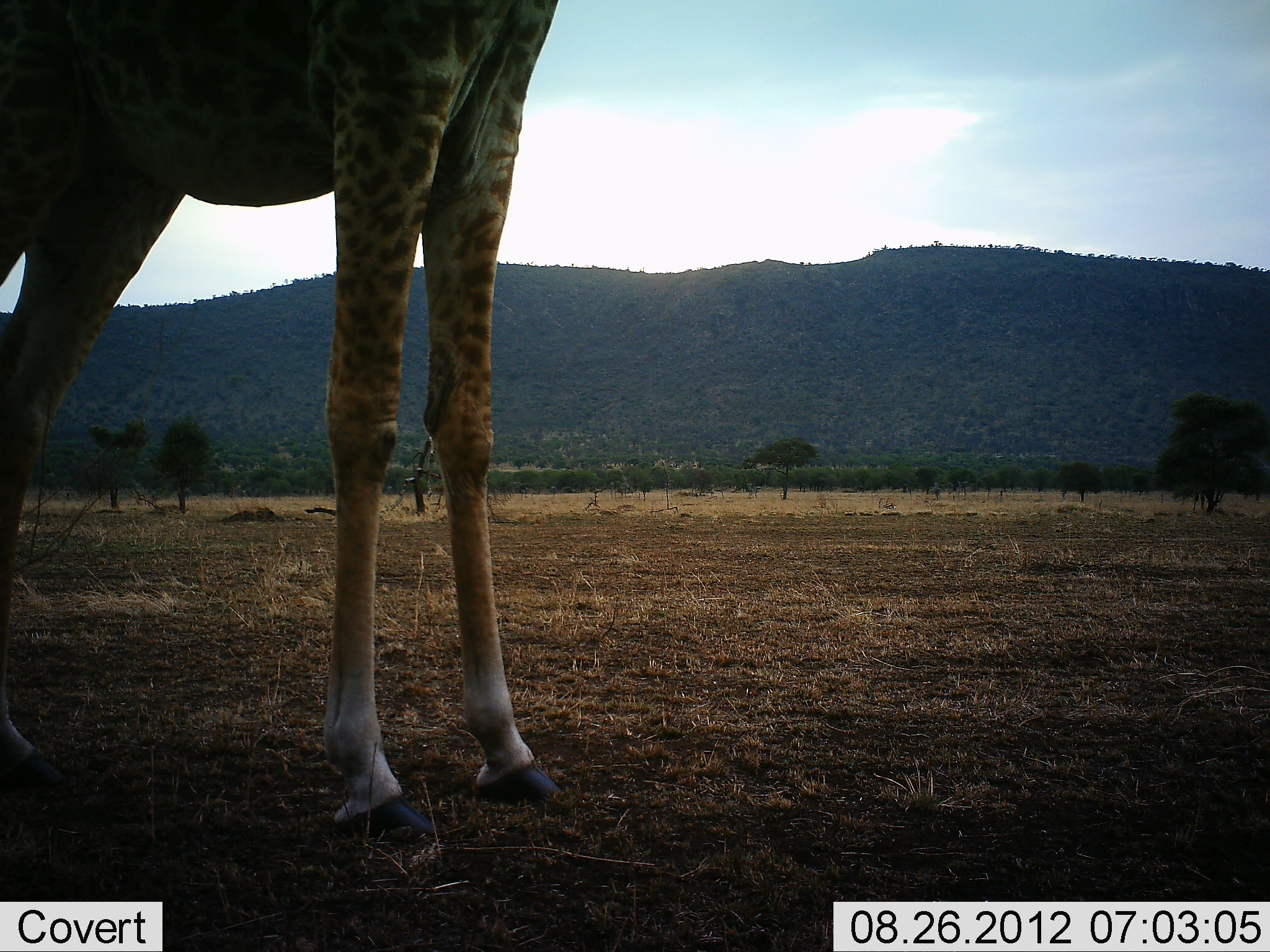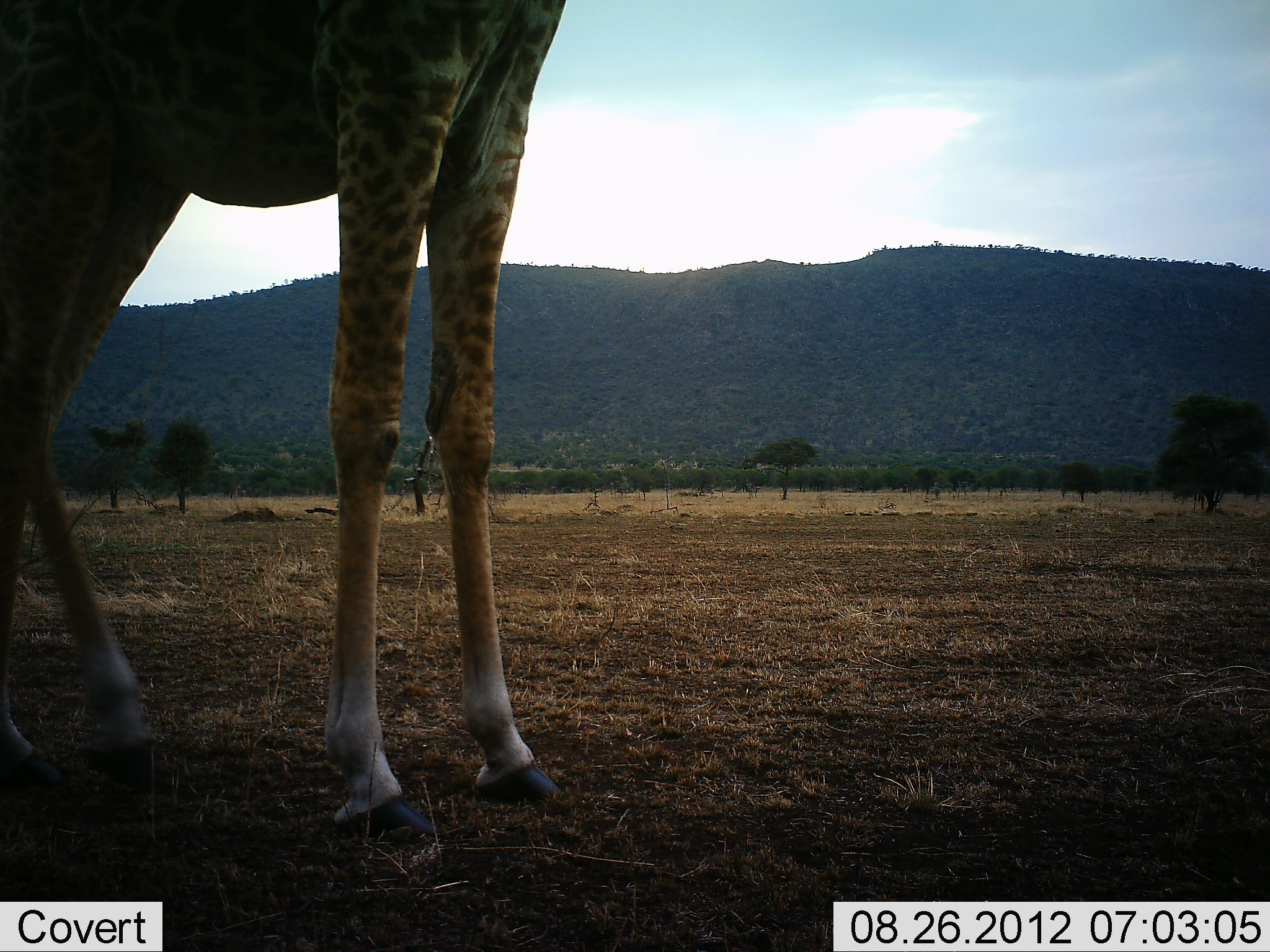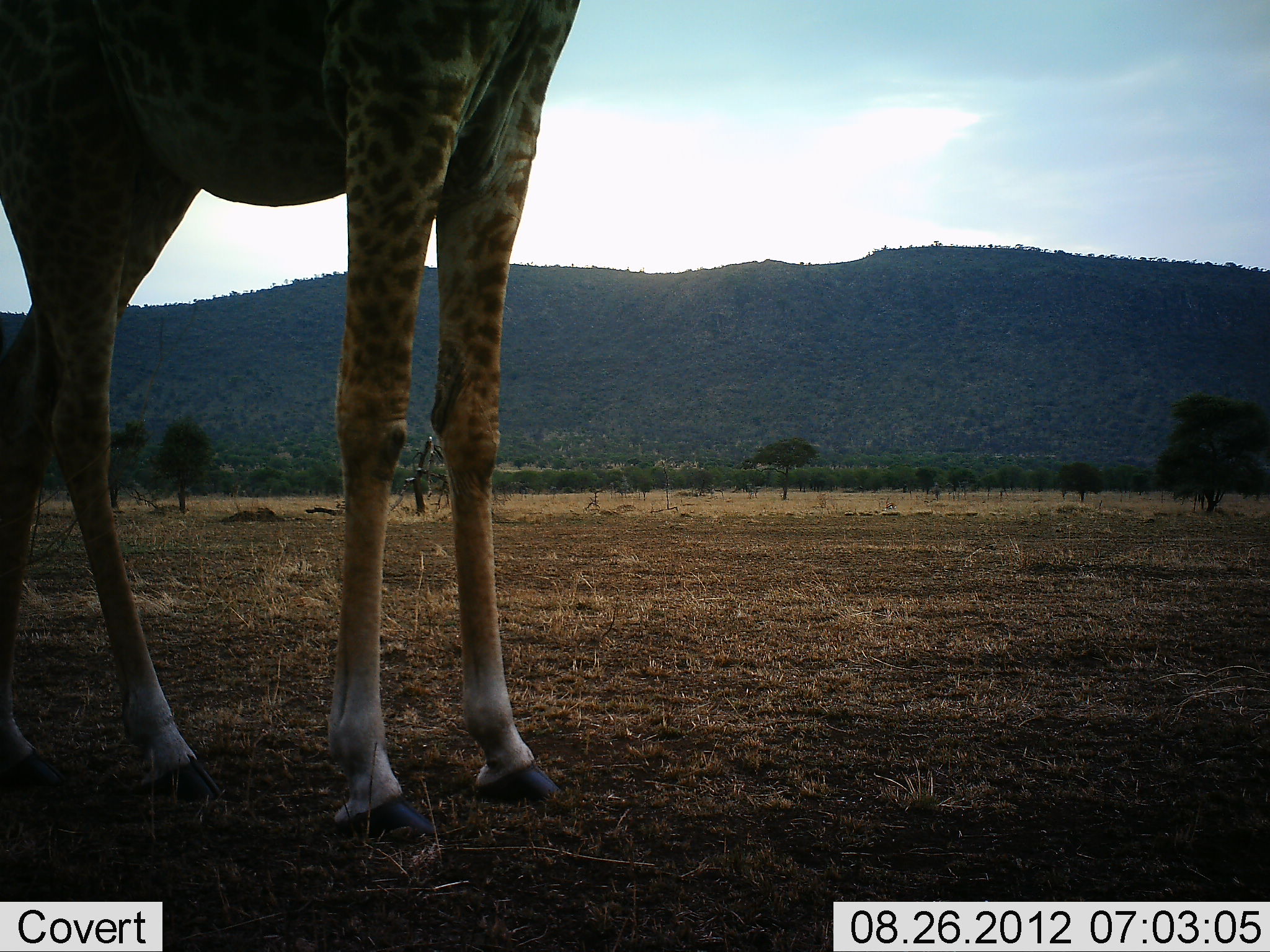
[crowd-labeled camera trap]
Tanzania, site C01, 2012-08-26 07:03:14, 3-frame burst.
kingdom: Animalia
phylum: Chordata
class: Mammalia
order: Artiodactyla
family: Giraffidae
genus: Giraffa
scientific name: Giraffa camelopardalis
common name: giraffe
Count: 1.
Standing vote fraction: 100%.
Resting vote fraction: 0%.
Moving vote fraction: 10%.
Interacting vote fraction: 0%.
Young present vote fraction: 0%.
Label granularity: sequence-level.